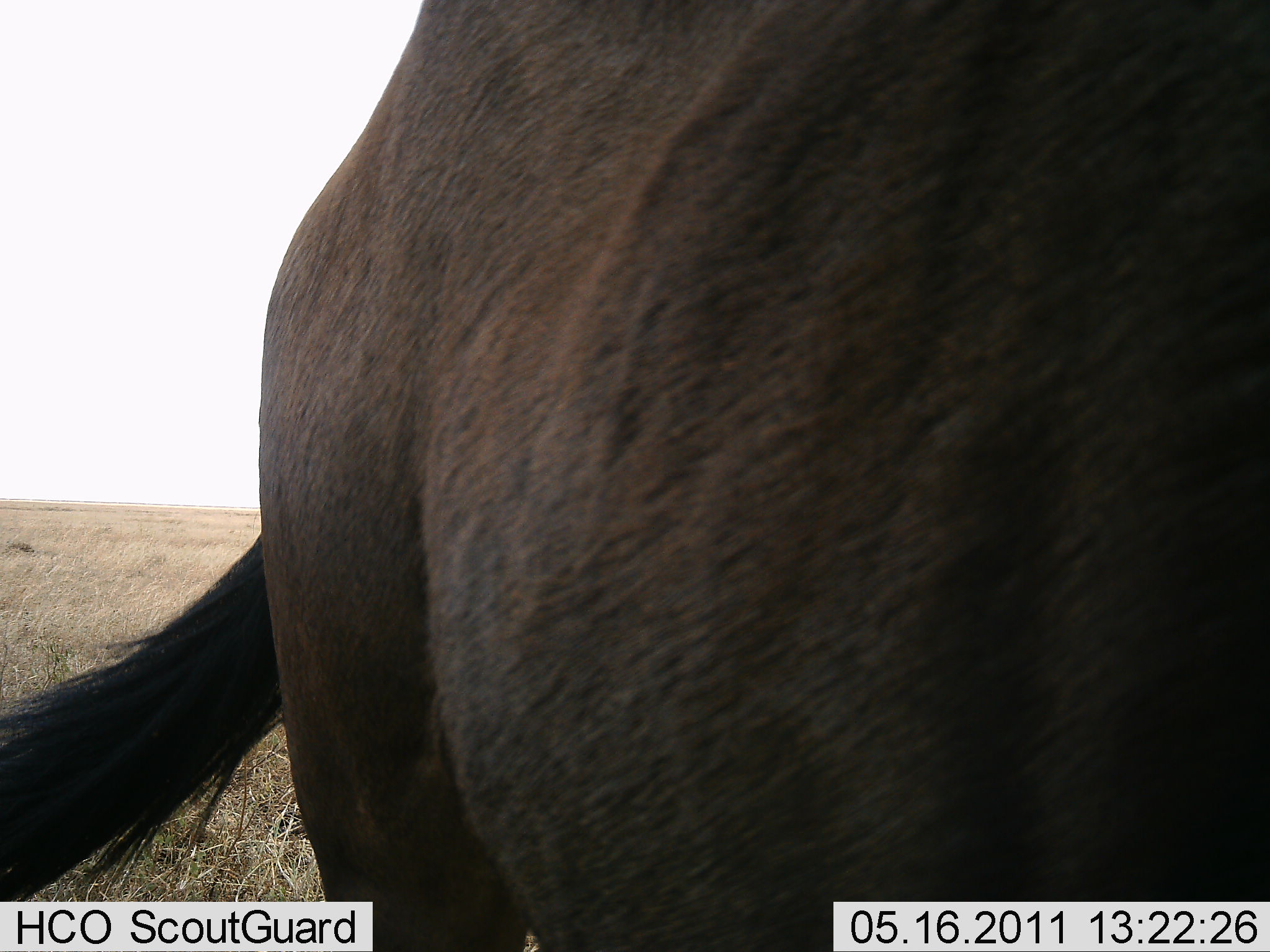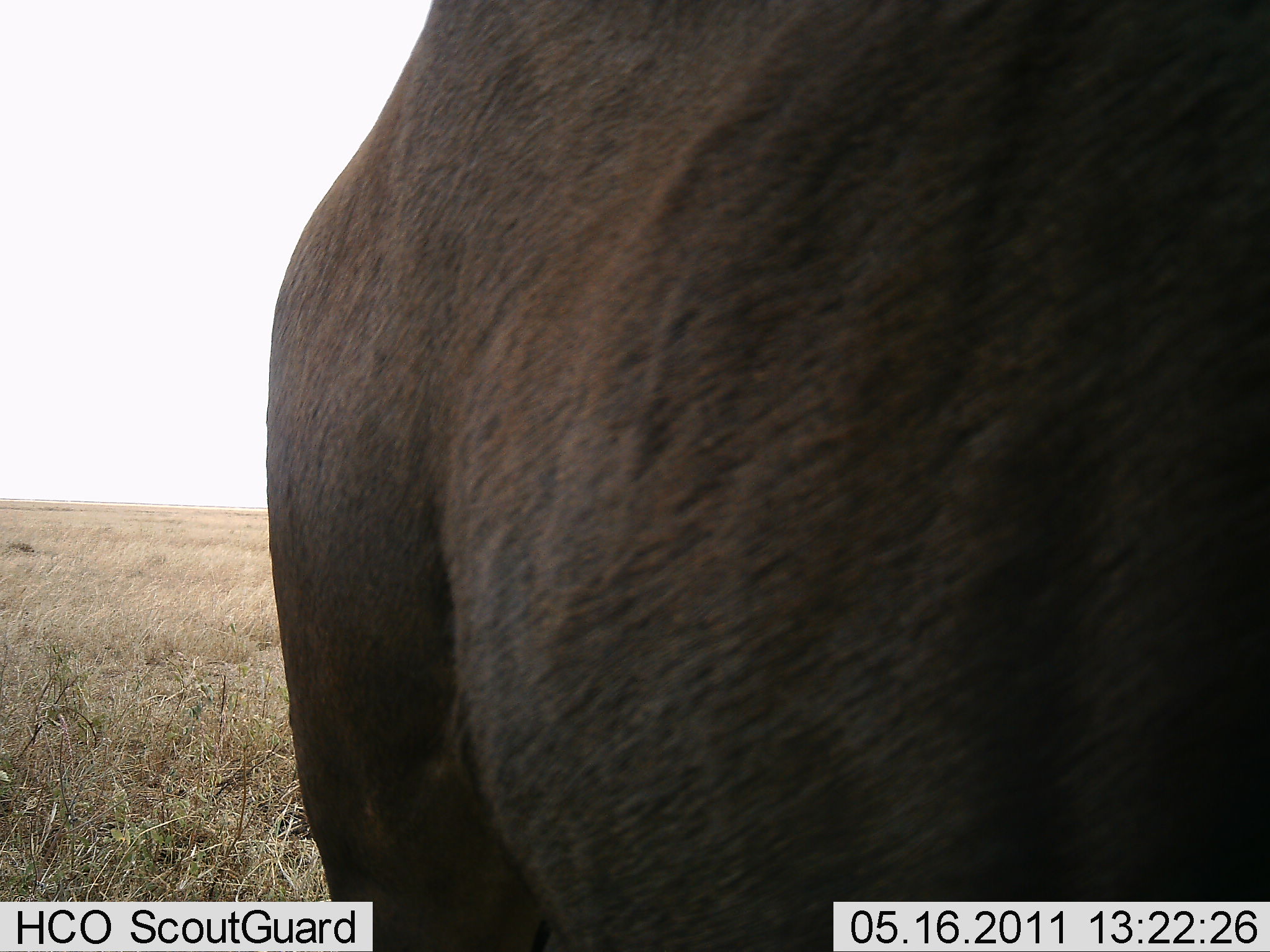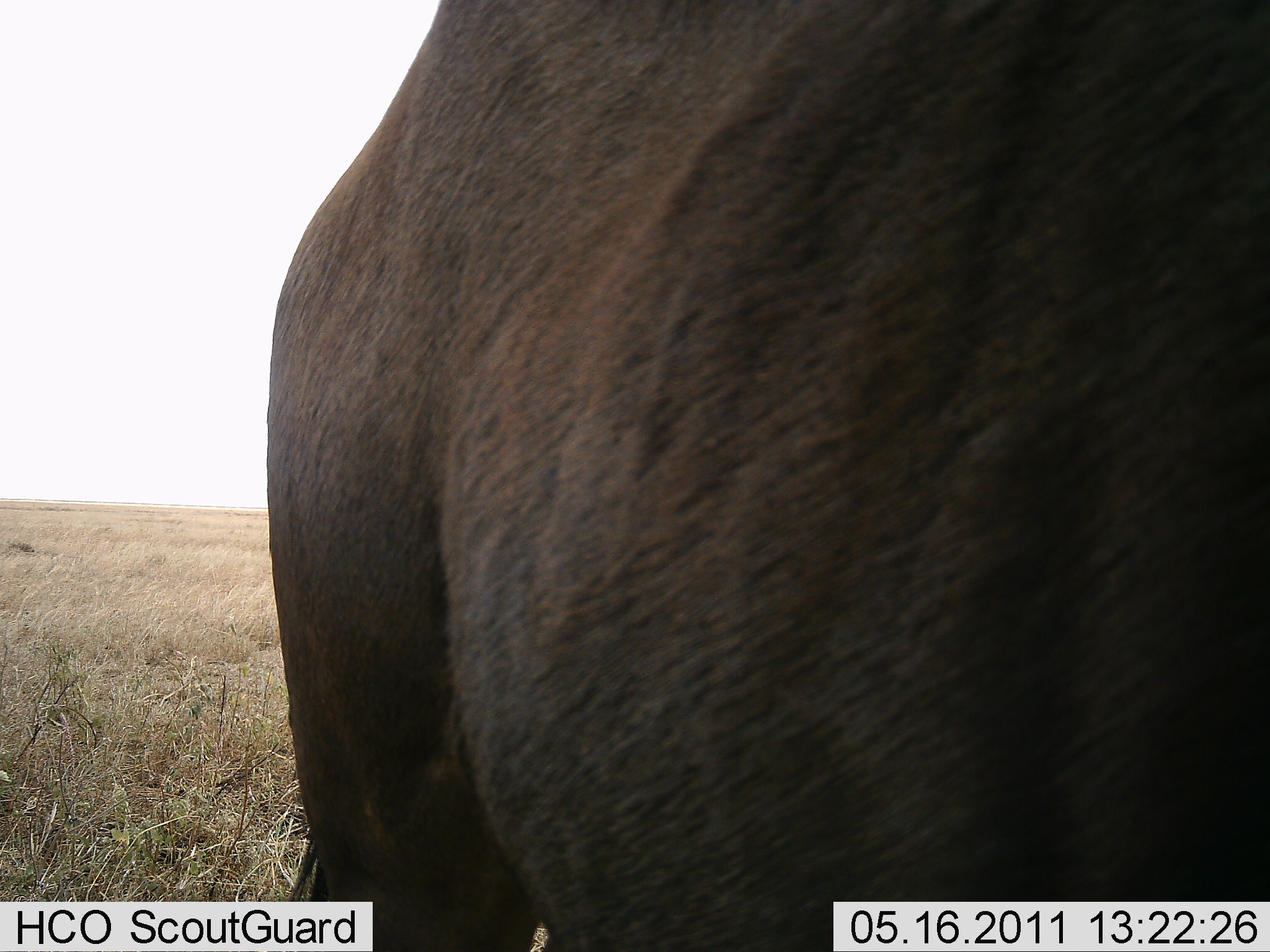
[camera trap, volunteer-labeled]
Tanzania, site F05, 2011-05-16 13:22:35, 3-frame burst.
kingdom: Animalia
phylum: Chordata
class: Mammalia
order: Artiodactyla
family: Bovidae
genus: Connochaetes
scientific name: Connochaetes taurinus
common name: blue wildebeest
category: wildebeest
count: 1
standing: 100%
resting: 0%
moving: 0%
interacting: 0%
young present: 0%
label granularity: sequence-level